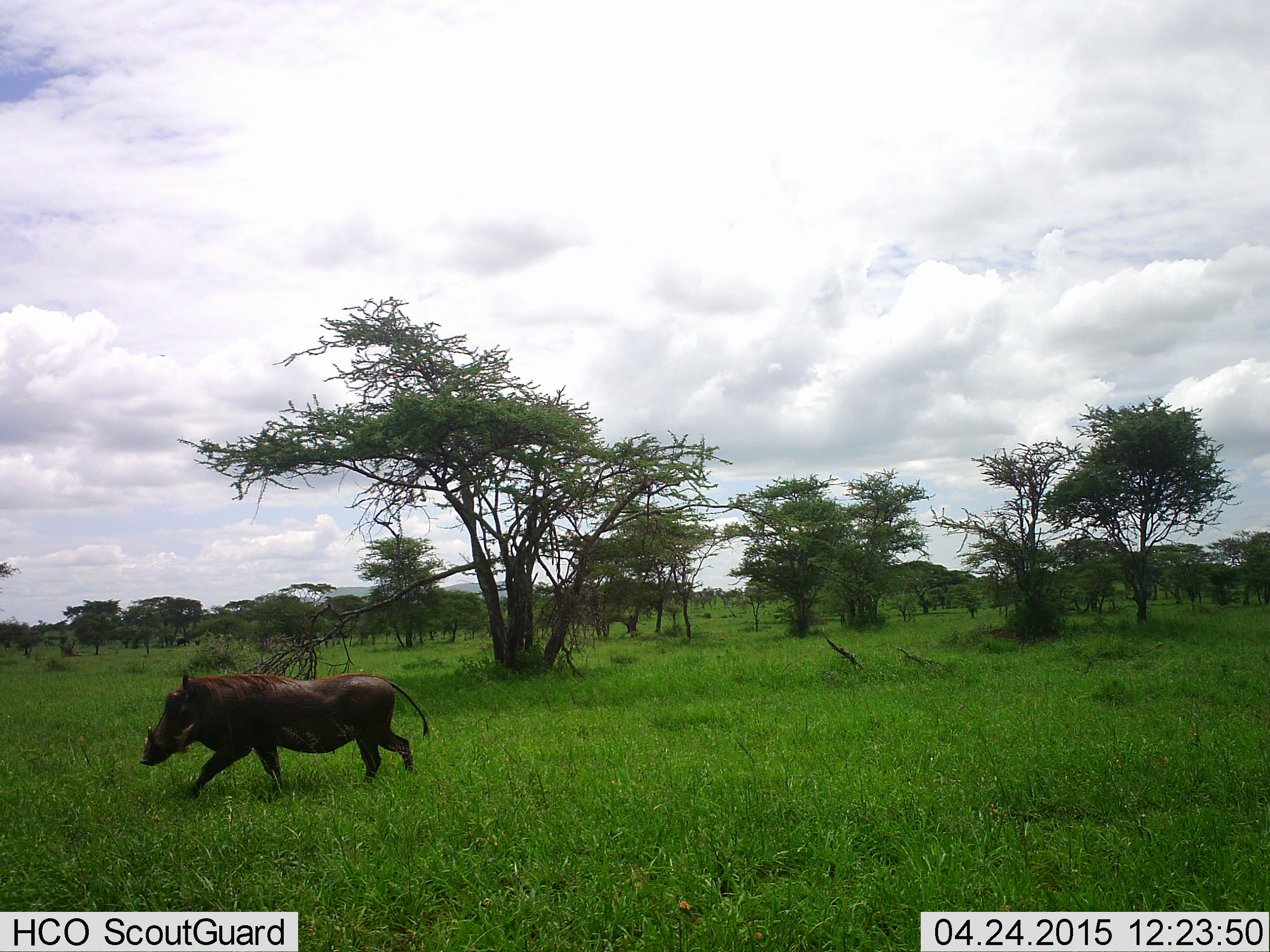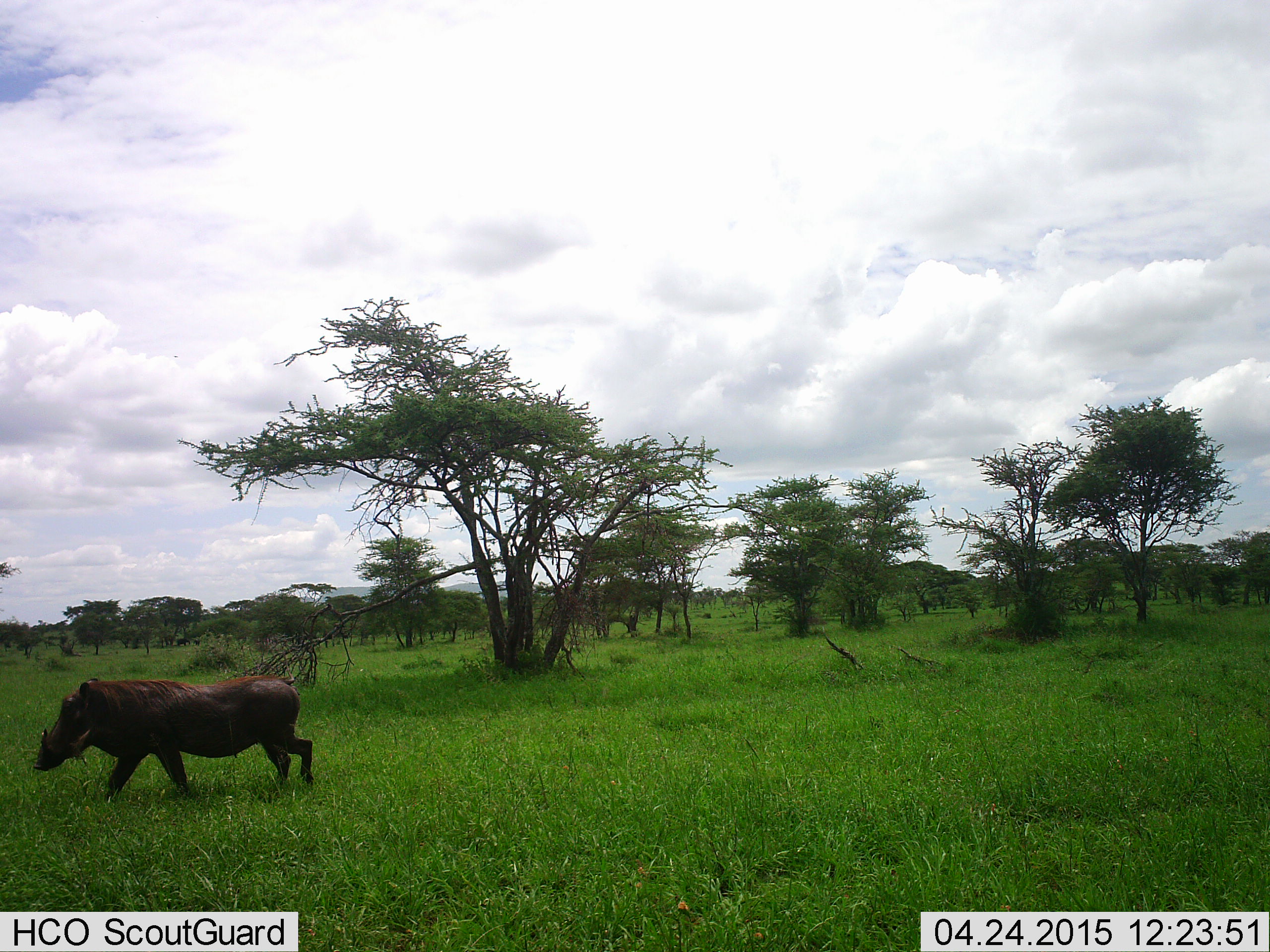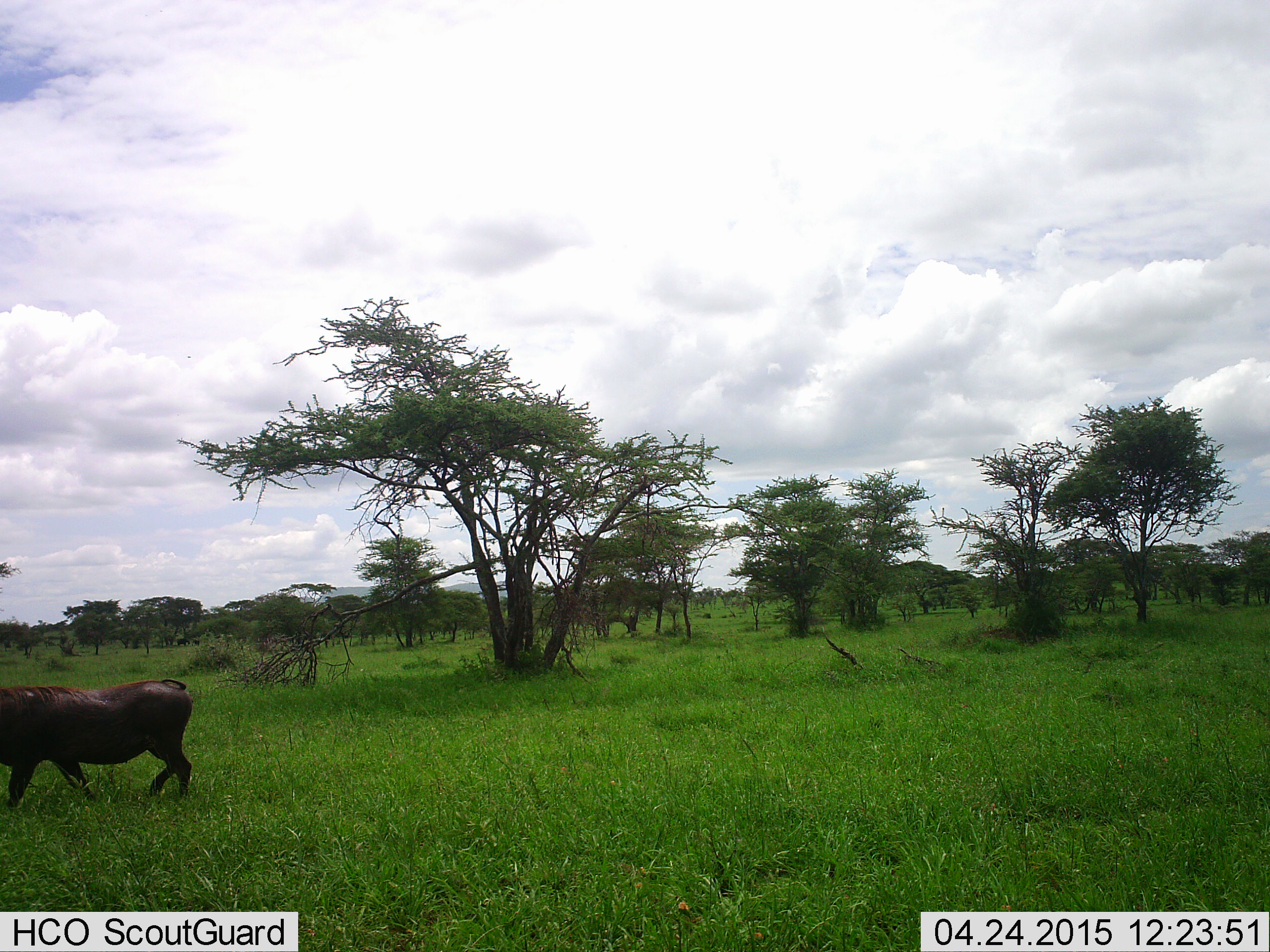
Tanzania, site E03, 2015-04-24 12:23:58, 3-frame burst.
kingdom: Animalia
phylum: Chordata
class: Mammalia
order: Artiodactyla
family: Suidae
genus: Phacochoerus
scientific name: Phacochoerus africanus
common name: warthog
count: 1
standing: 10%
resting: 0%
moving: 100%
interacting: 0%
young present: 0%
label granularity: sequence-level